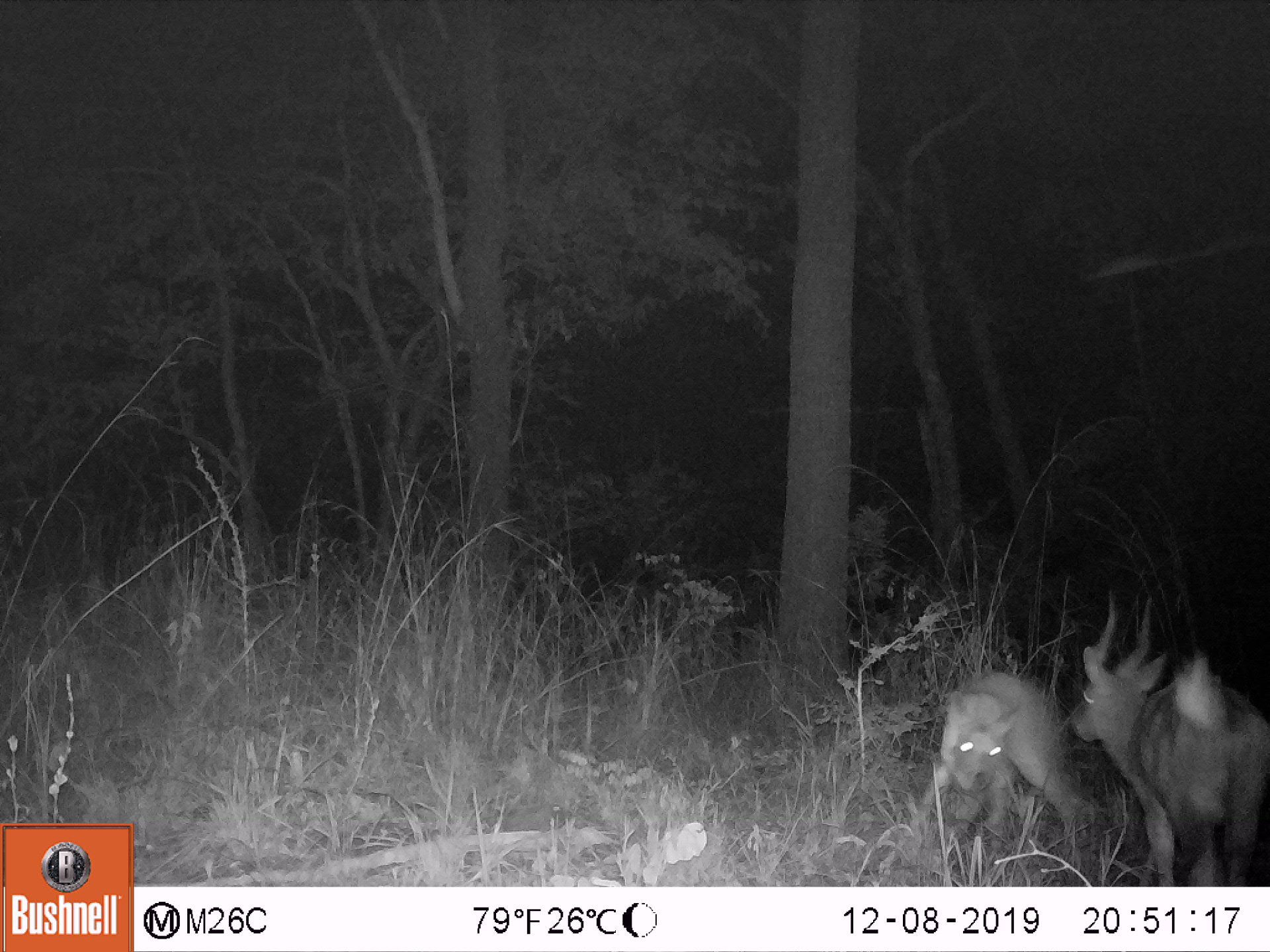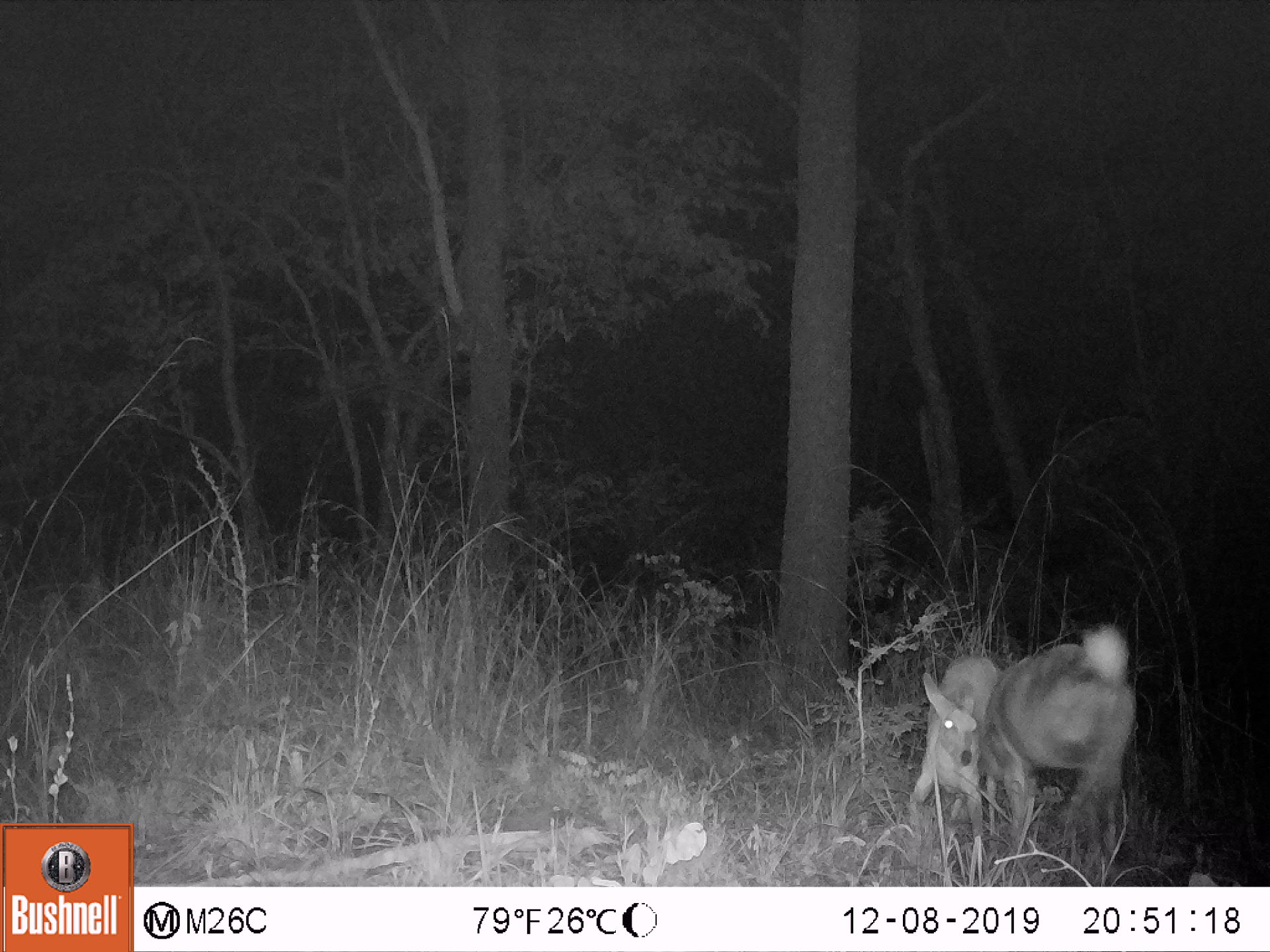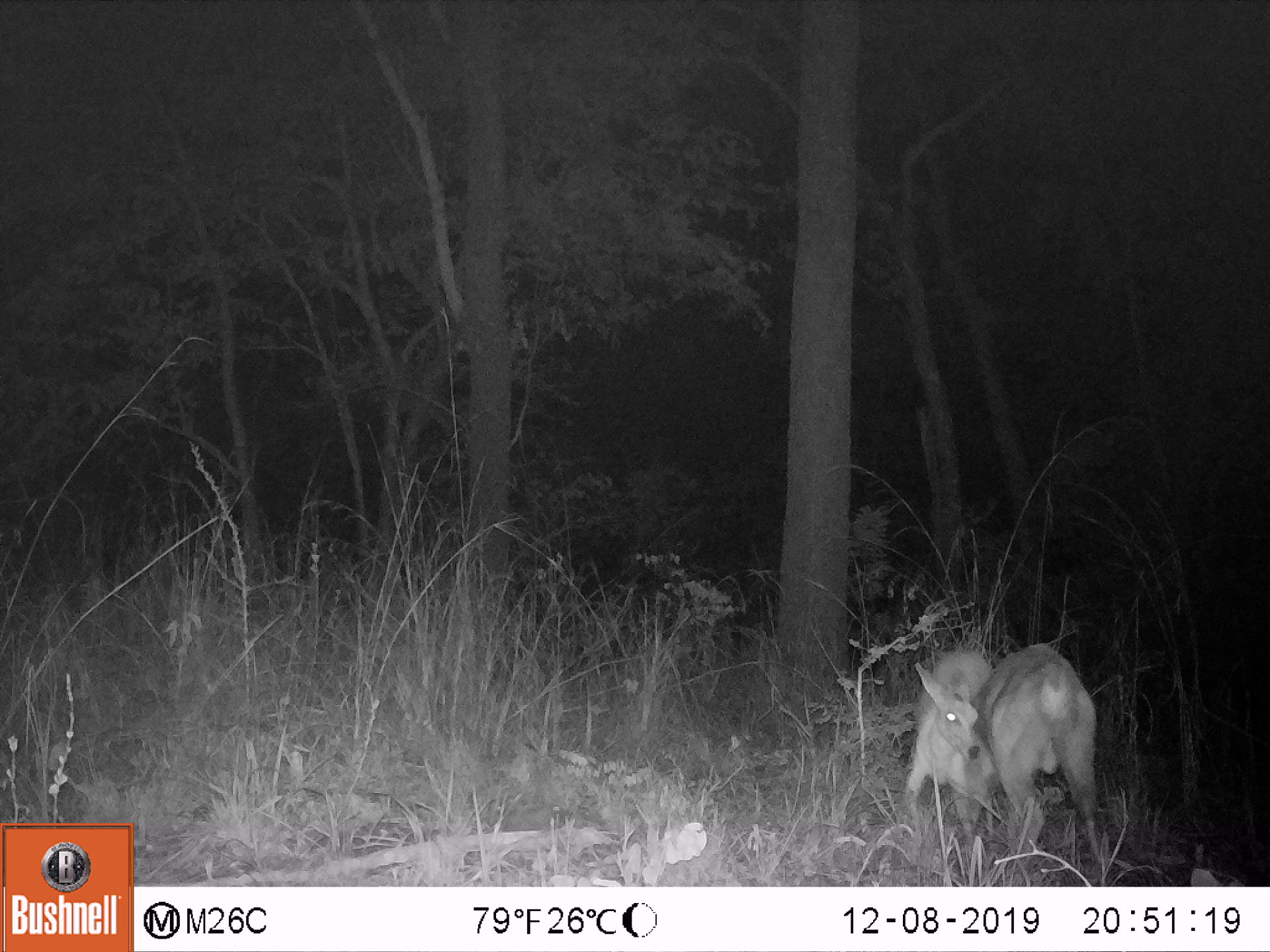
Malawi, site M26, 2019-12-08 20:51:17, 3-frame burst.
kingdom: Animalia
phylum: Chordata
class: Mammalia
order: Artiodactyla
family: Bovidae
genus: Tragelaphus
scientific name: Tragelaphus sylvaticus sylvaticus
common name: cape bushbuck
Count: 2.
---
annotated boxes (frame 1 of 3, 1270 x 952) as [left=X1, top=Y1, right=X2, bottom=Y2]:
cape bushbuck: [left=1069, top=586, right=1267, bottom=882]; [left=904, top=664, right=1080, bottom=836]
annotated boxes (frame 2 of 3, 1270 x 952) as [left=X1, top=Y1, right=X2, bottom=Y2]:
cape bushbuck: [left=982, top=622, right=1138, bottom=861]; [left=903, top=651, right=1014, bottom=863]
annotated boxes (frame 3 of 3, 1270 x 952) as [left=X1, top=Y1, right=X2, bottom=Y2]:
cape bushbuck: [left=967, top=640, right=1114, bottom=882]; [left=896, top=647, right=999, bottom=837]